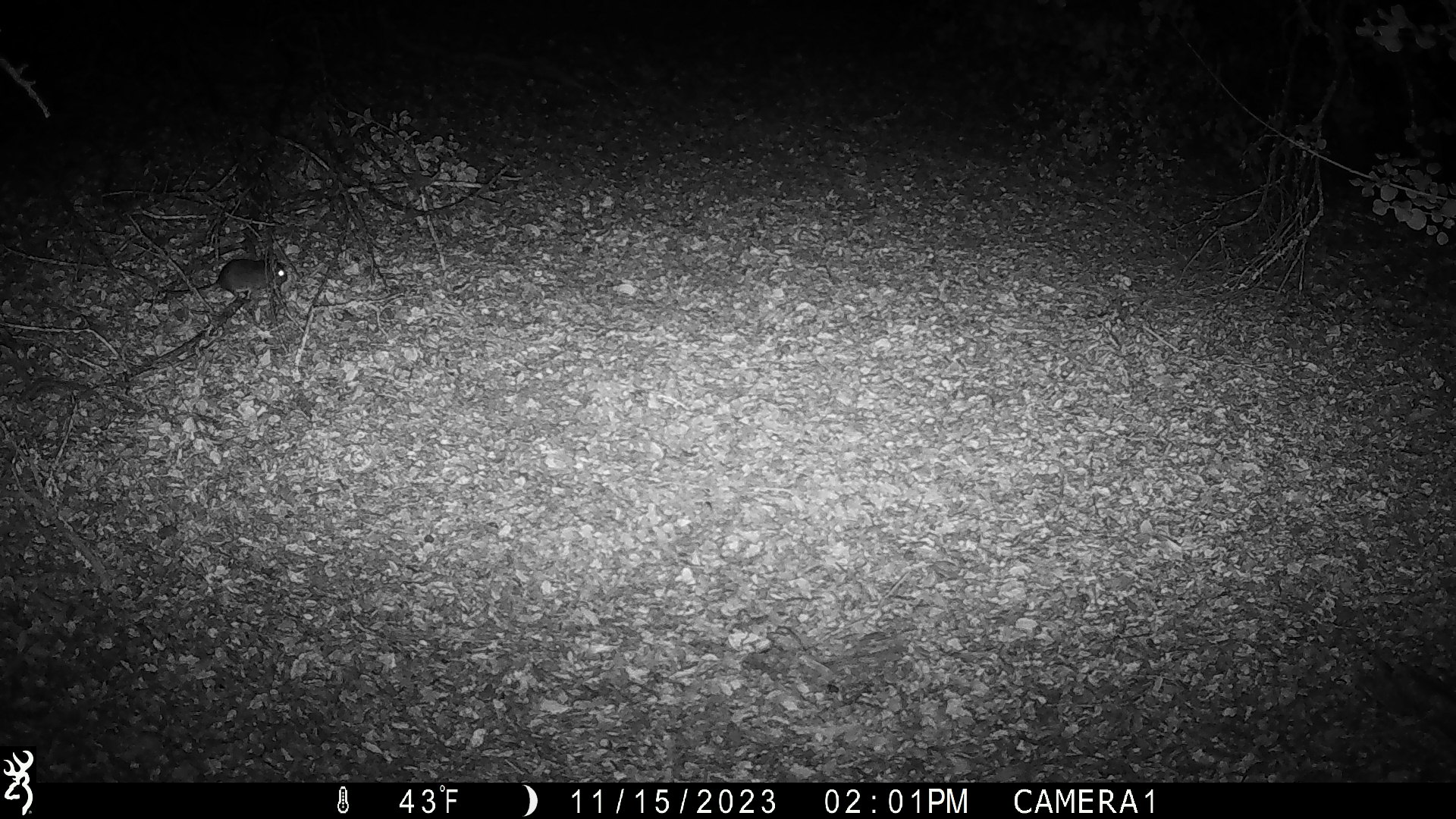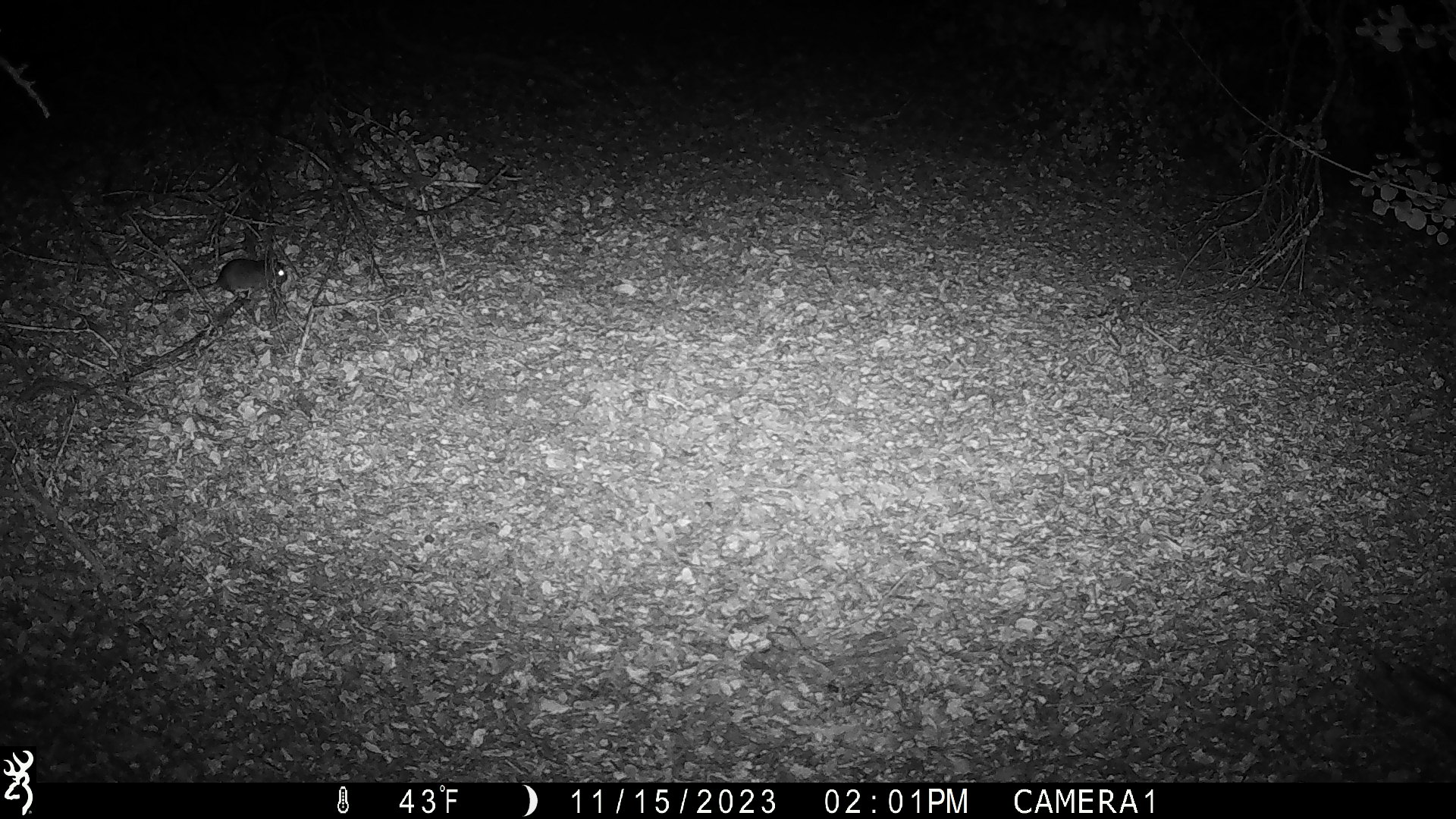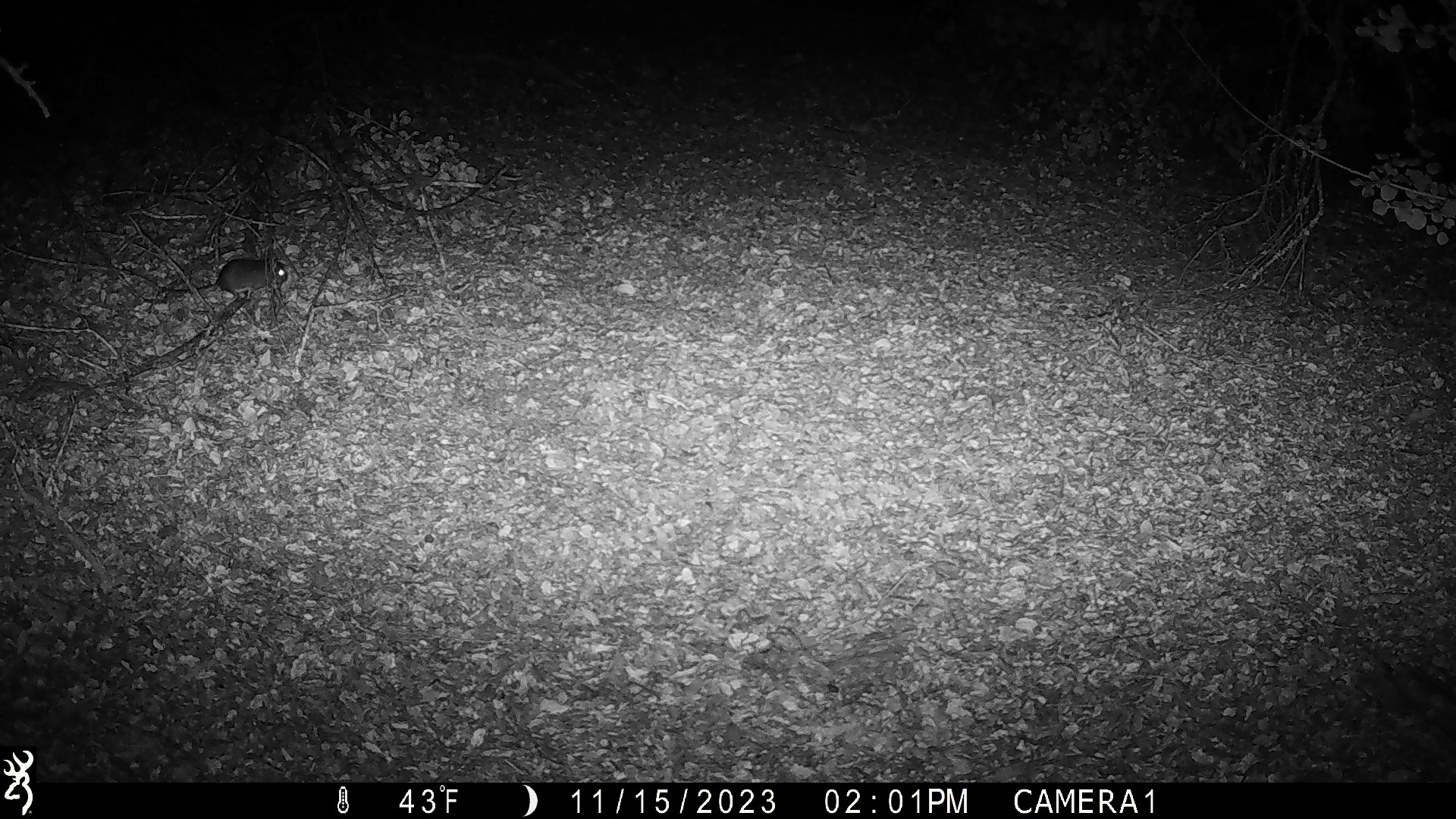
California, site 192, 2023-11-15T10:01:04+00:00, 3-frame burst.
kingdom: Animalia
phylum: Chordata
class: Mammalia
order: Rodentia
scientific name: Rodentia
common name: mouse or rat